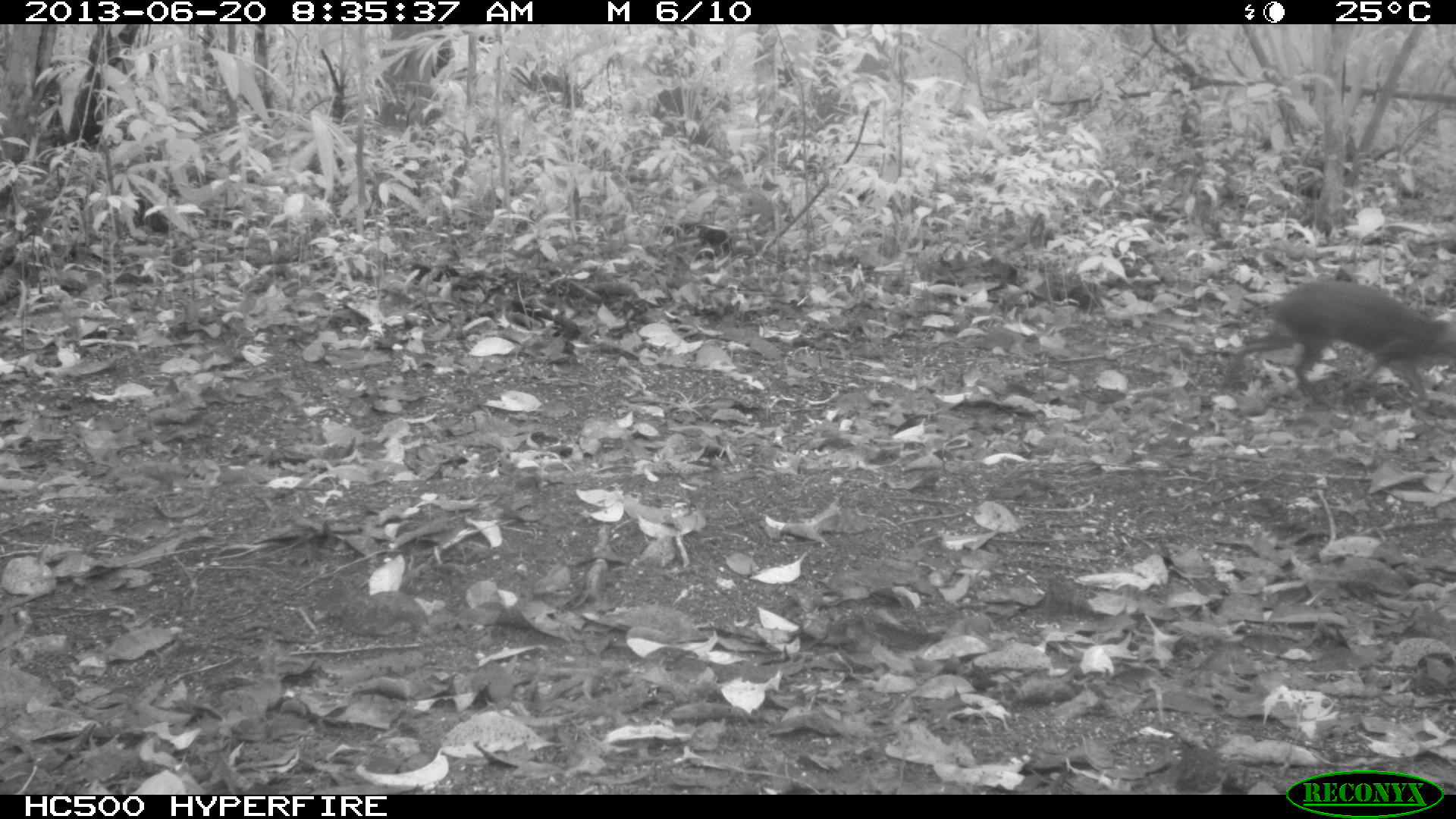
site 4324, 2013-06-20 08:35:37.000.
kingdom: Animalia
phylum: Chordata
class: Mammalia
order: Rodentia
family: Dasyproctidae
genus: Dasyprocta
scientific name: Dasyprocta punctata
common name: central american agouti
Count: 1.